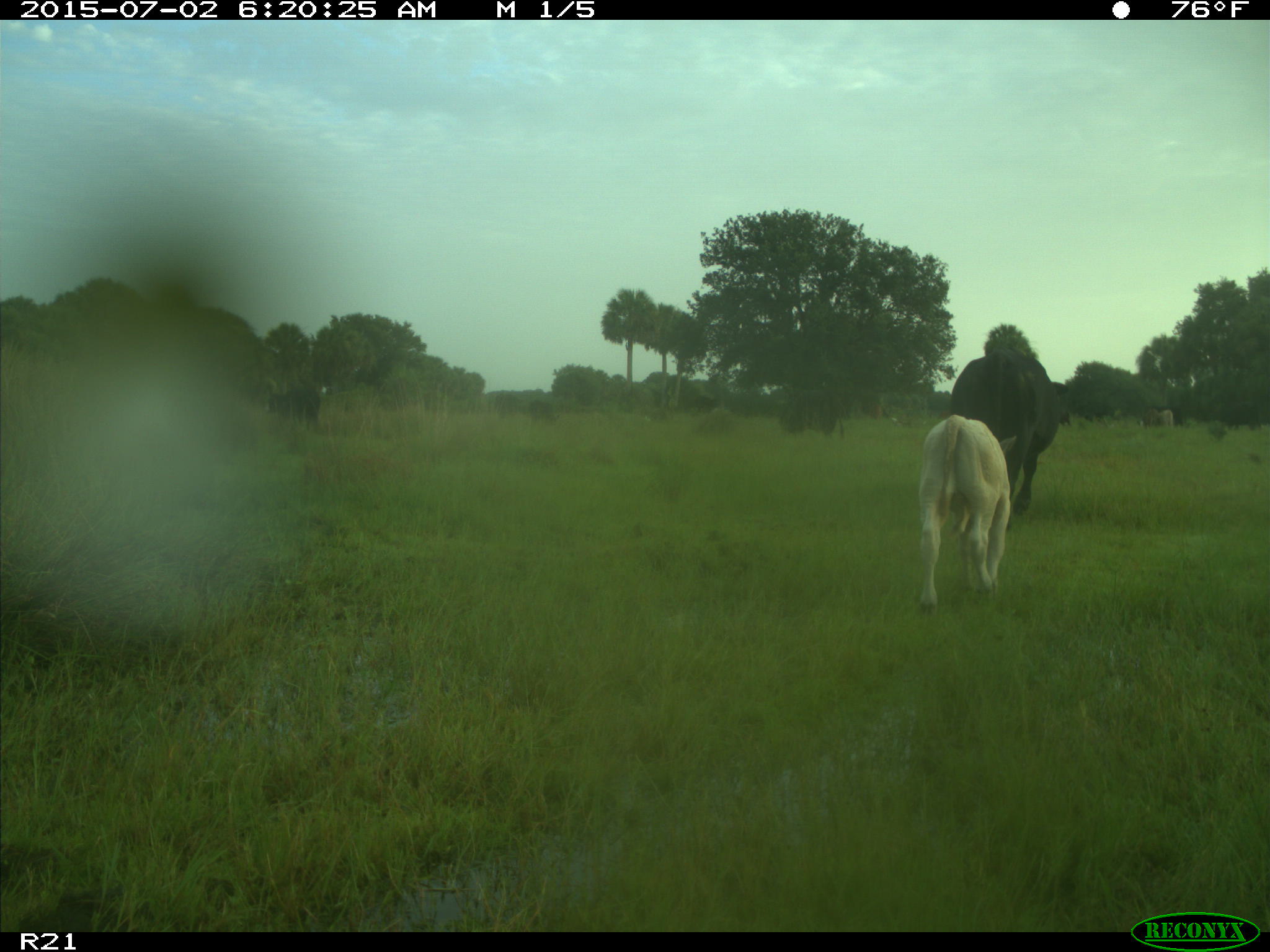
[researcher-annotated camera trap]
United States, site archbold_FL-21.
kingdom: Animalia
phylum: Chordata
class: Mammalia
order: Artiodactyla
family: Bovidae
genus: Bos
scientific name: Bos taurus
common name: domestic cow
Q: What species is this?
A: Bos taurus (domestic cow).